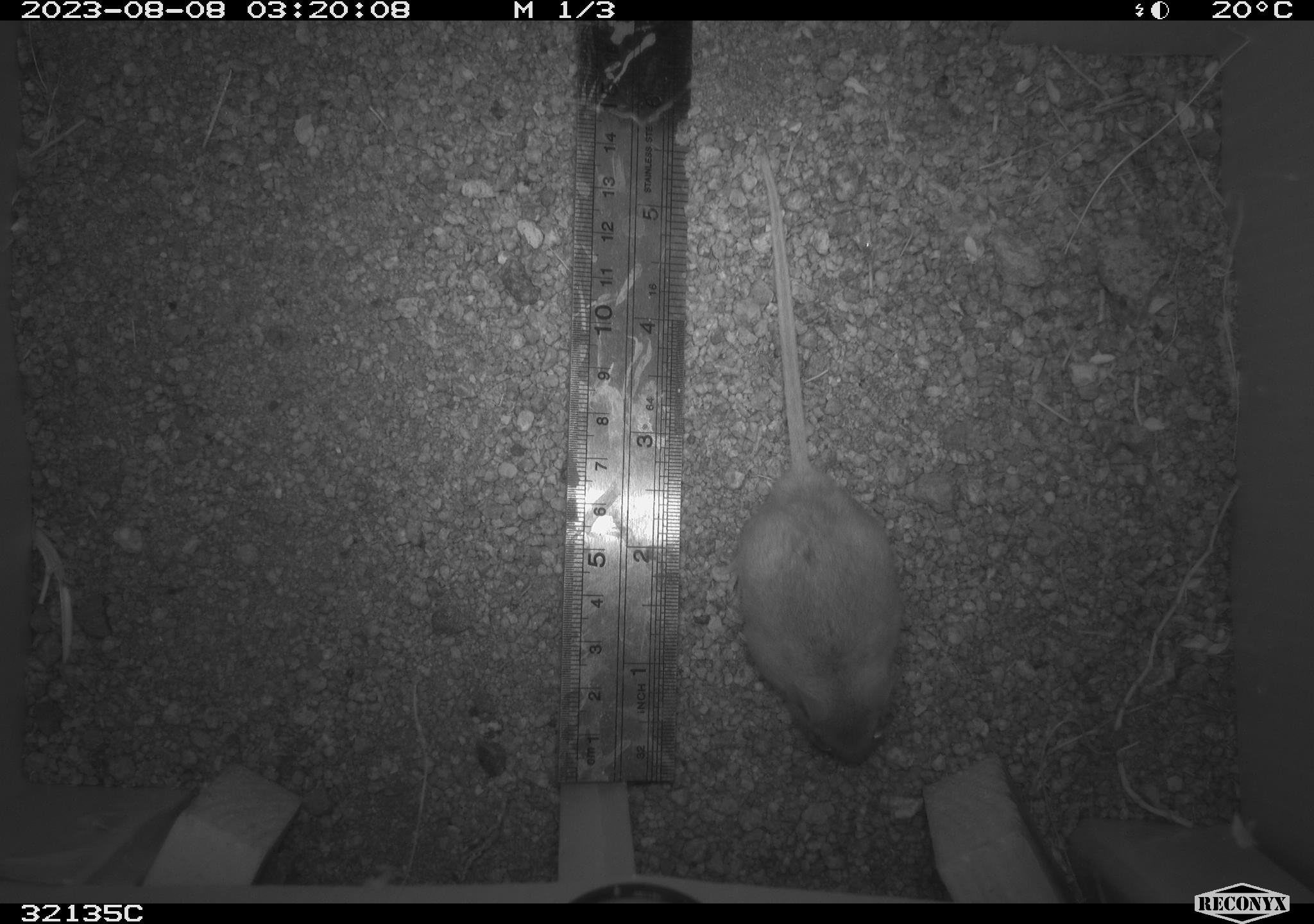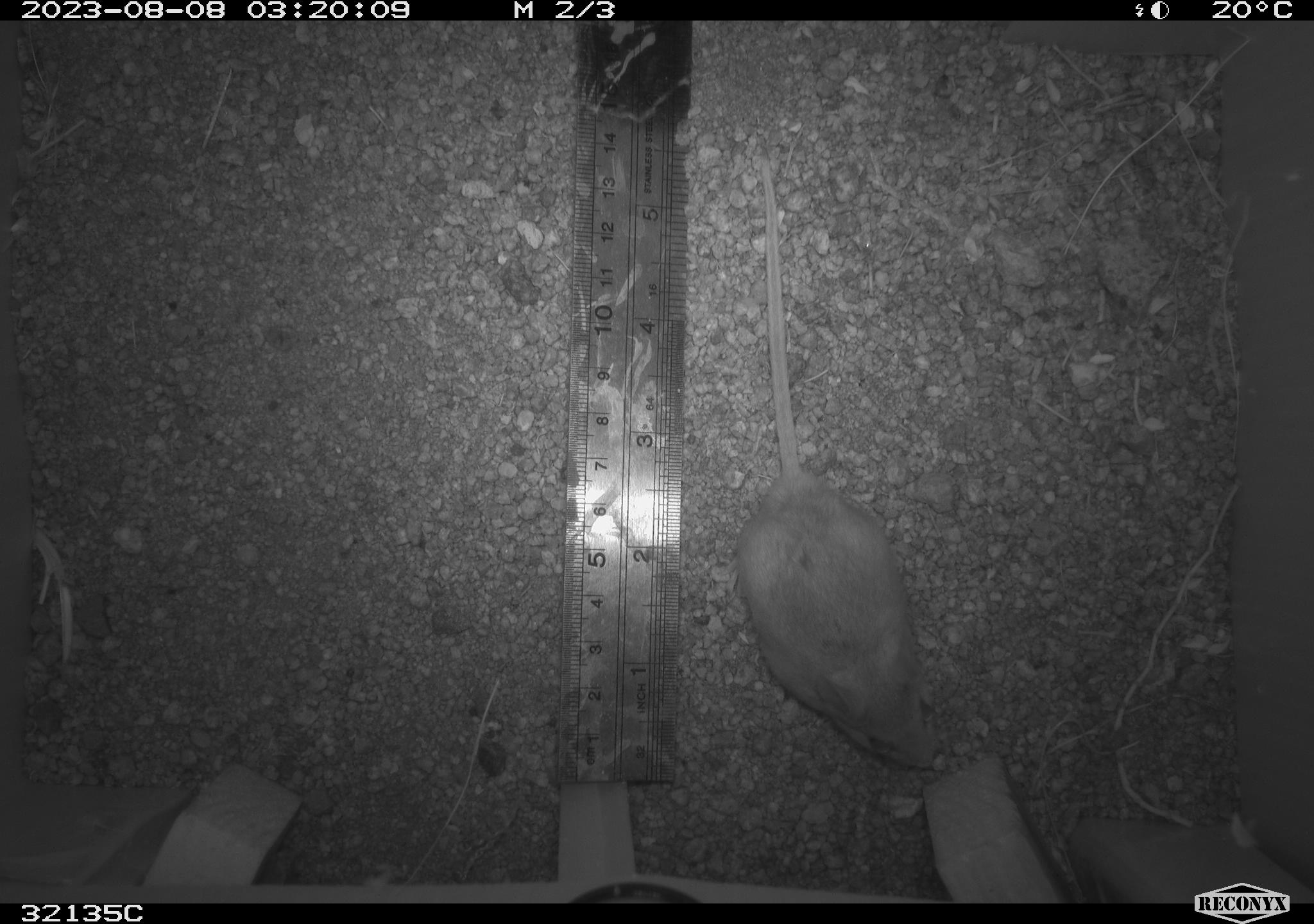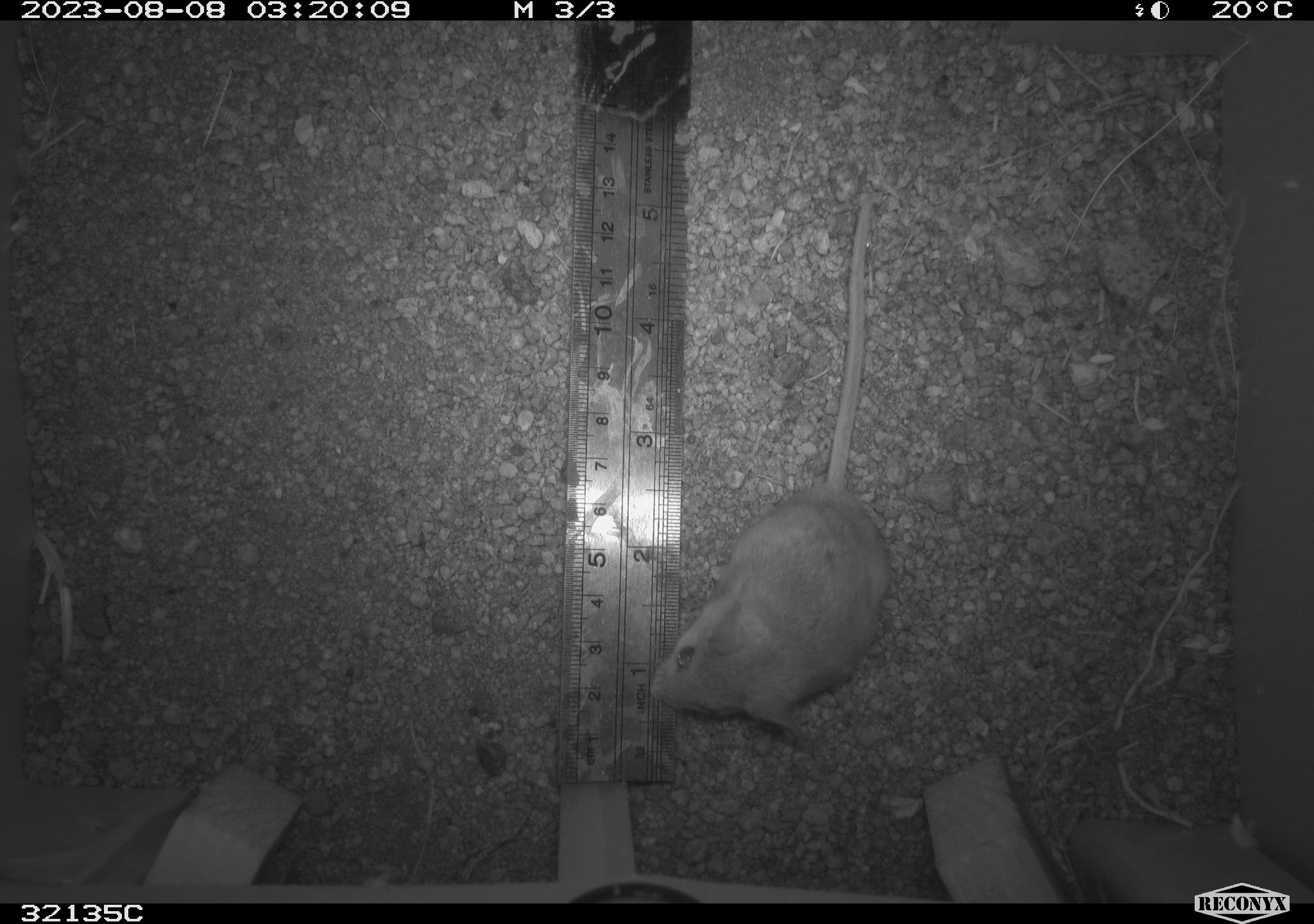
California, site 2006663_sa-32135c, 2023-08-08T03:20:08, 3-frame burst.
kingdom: Animalia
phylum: Chordata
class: Mammalia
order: Rodentia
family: Cricetidae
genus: Neotoma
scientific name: Neotoma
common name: pack rat or woodrat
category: neotoma species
Neotoma species (pack rat or woodrat) (Neotoma).